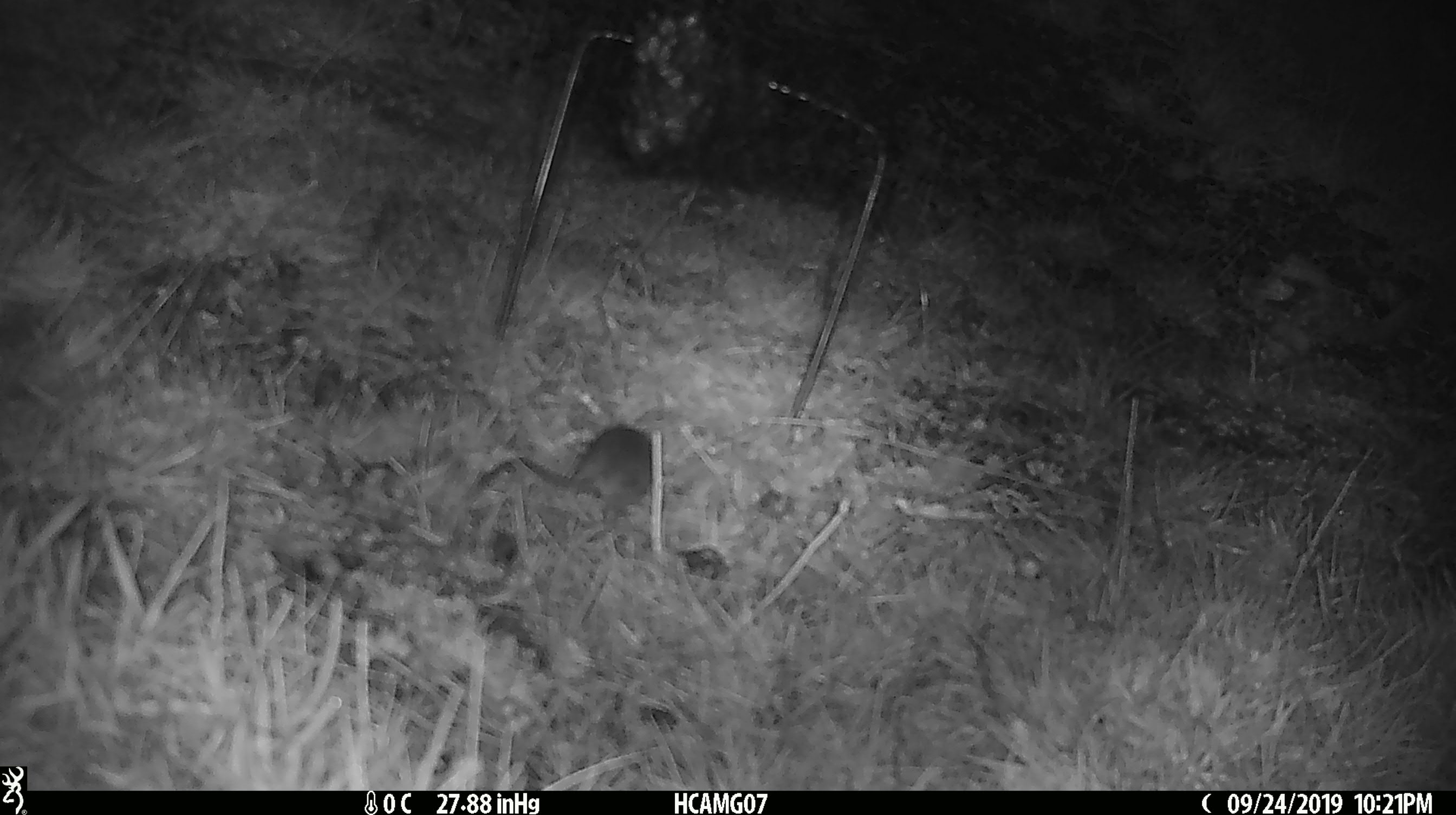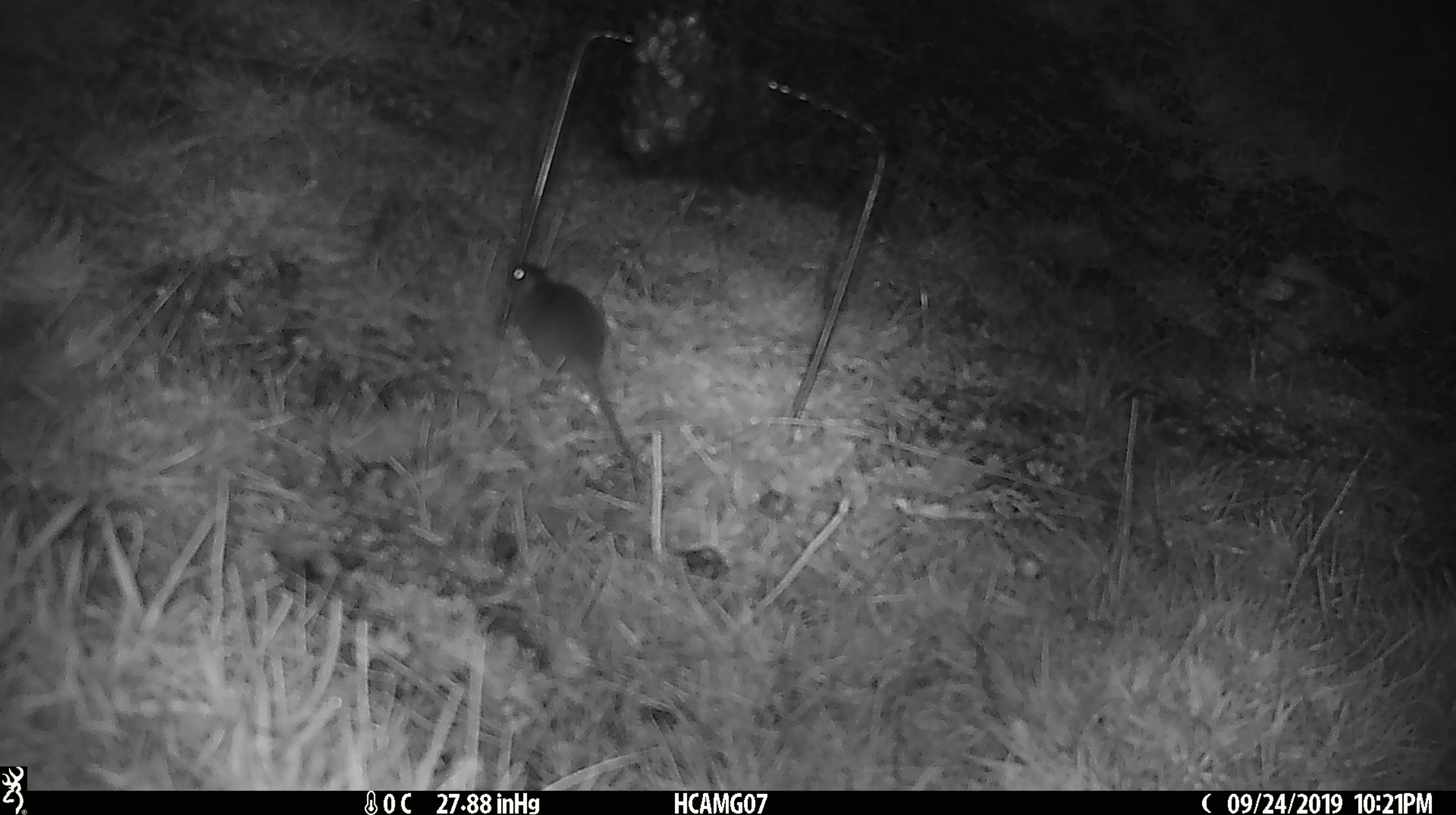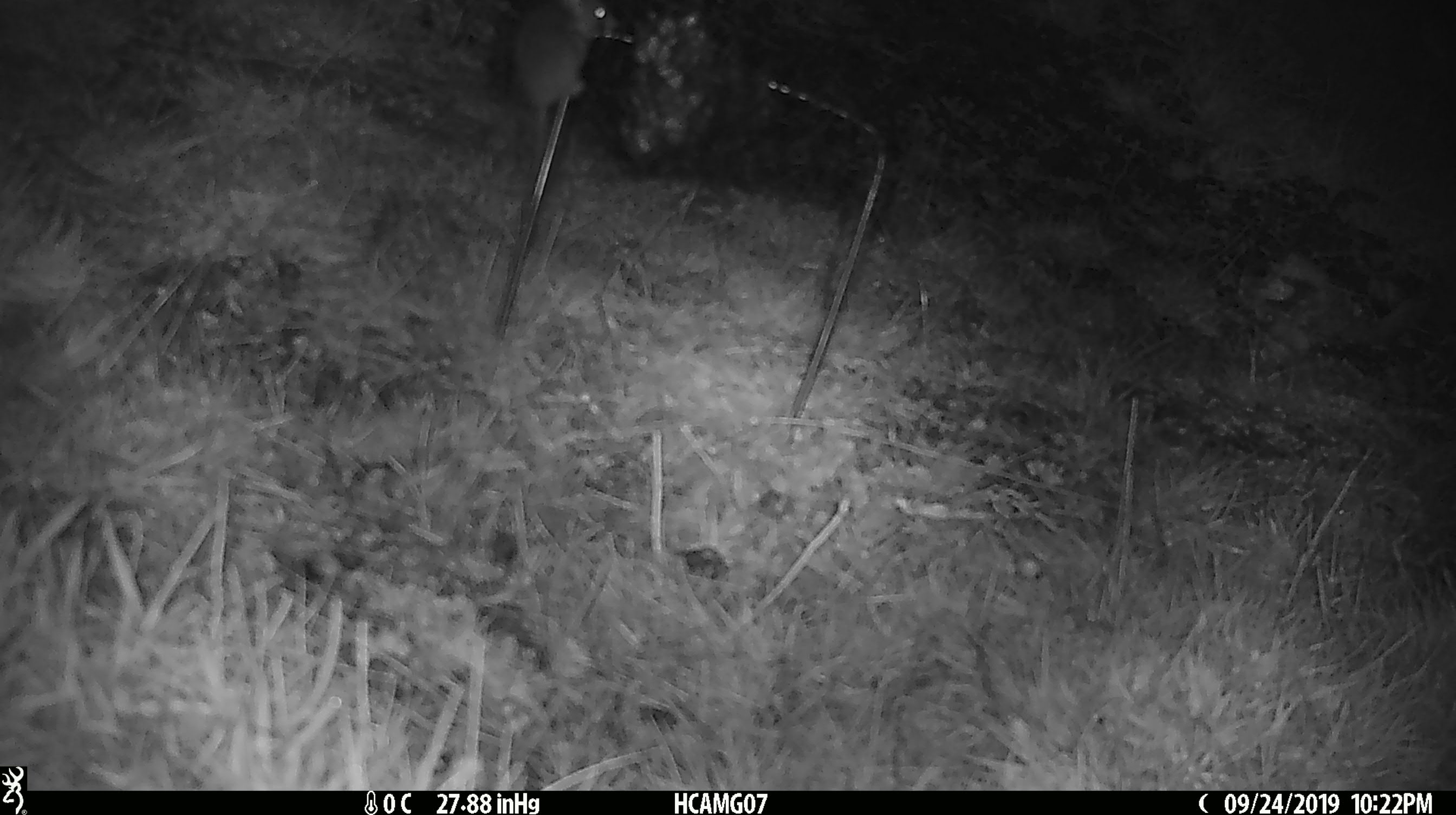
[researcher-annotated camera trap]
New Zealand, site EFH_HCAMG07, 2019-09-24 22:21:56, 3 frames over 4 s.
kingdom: Animalia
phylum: Chordata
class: Mammalia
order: Rodentia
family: Muridae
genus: Mus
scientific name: Mus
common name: mouse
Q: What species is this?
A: Mouse (Mus).